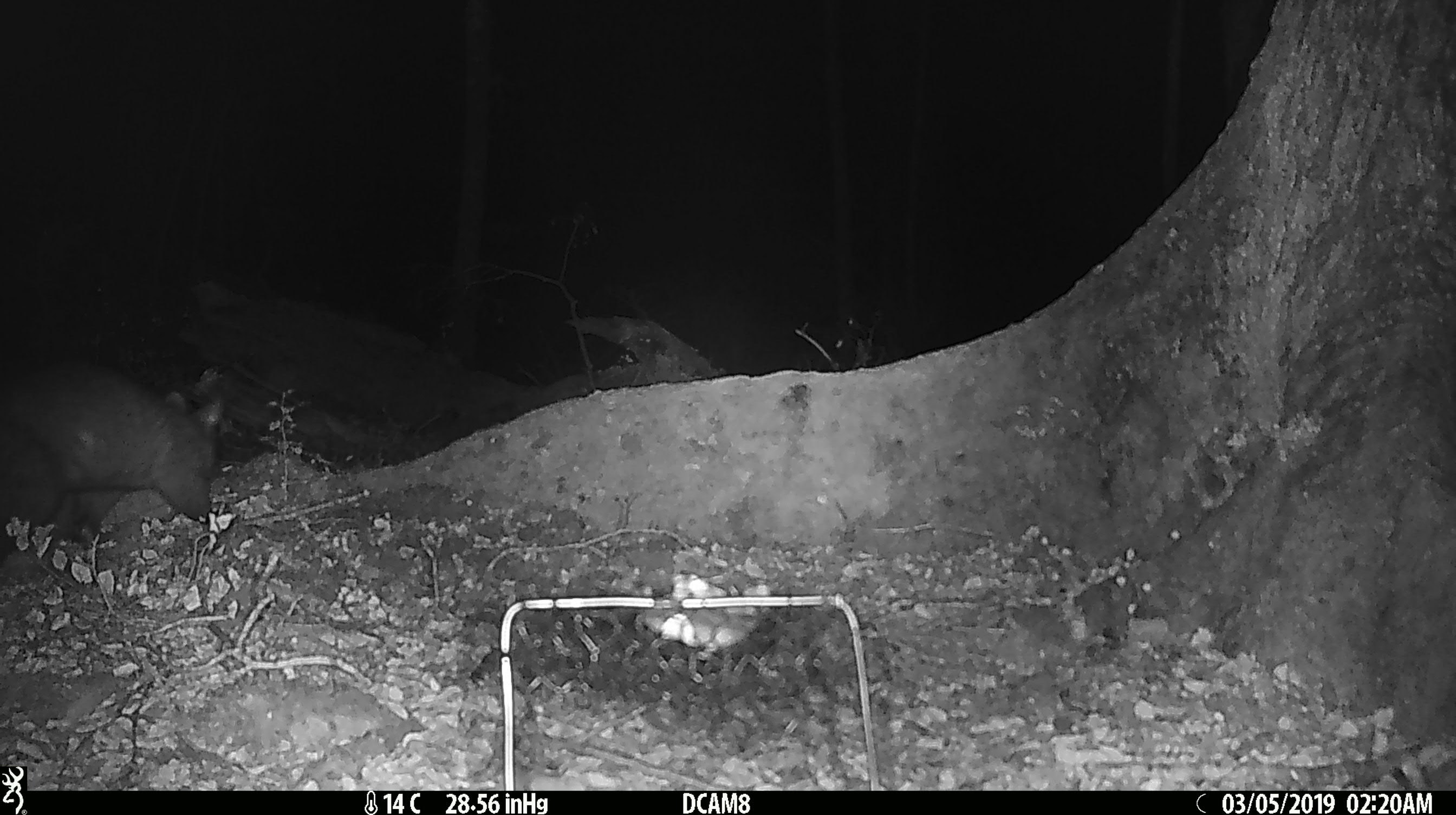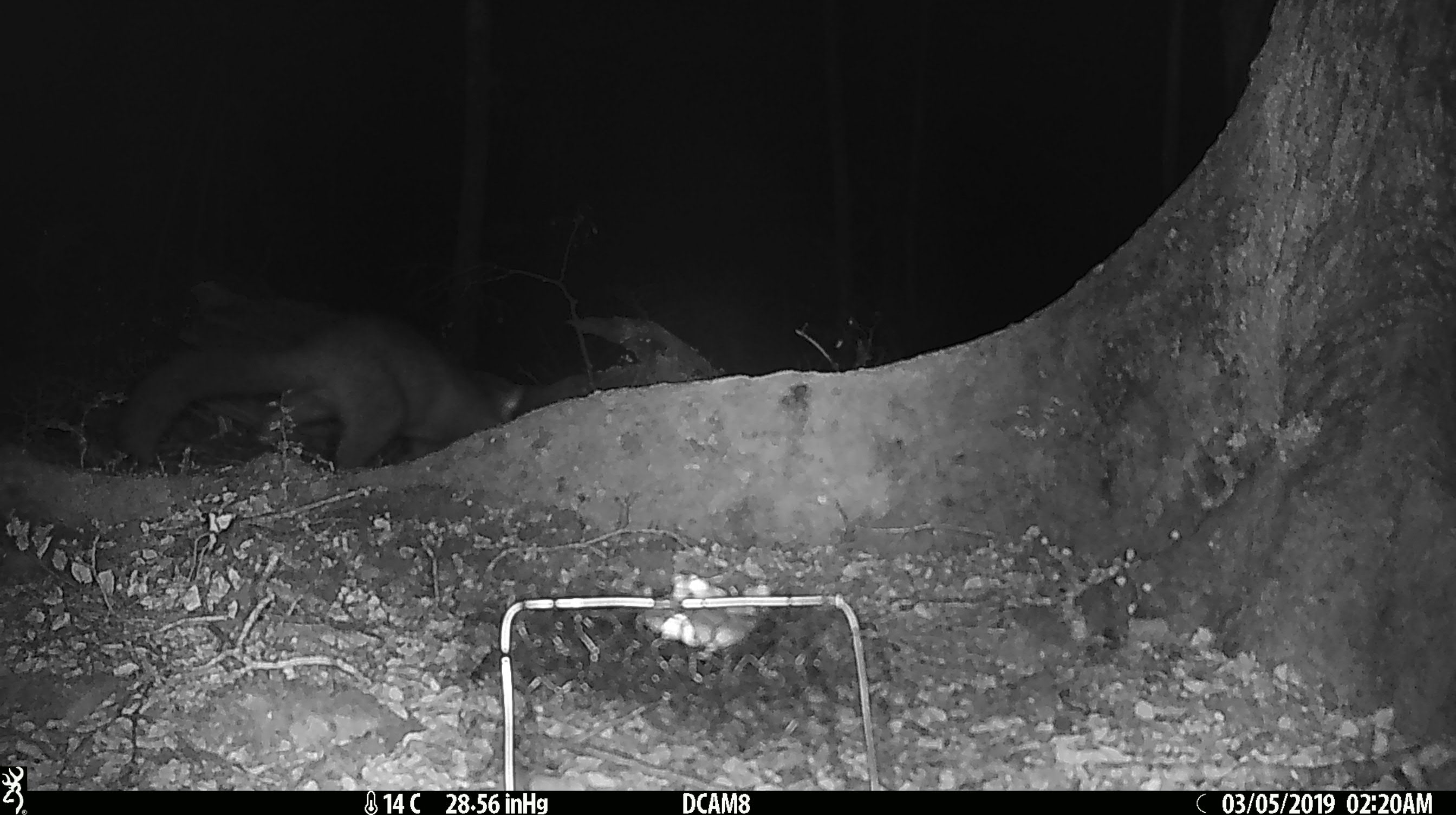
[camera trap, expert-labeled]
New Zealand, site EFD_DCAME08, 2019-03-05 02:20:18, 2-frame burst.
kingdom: Animalia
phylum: Chordata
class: Mammalia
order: Diprotodontia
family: Phalangeridae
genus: Trichosurus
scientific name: Trichosurus vulpecula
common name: common brushtail possum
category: possum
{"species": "possum (common brushtail possum) (Trichosurus vulpecula)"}